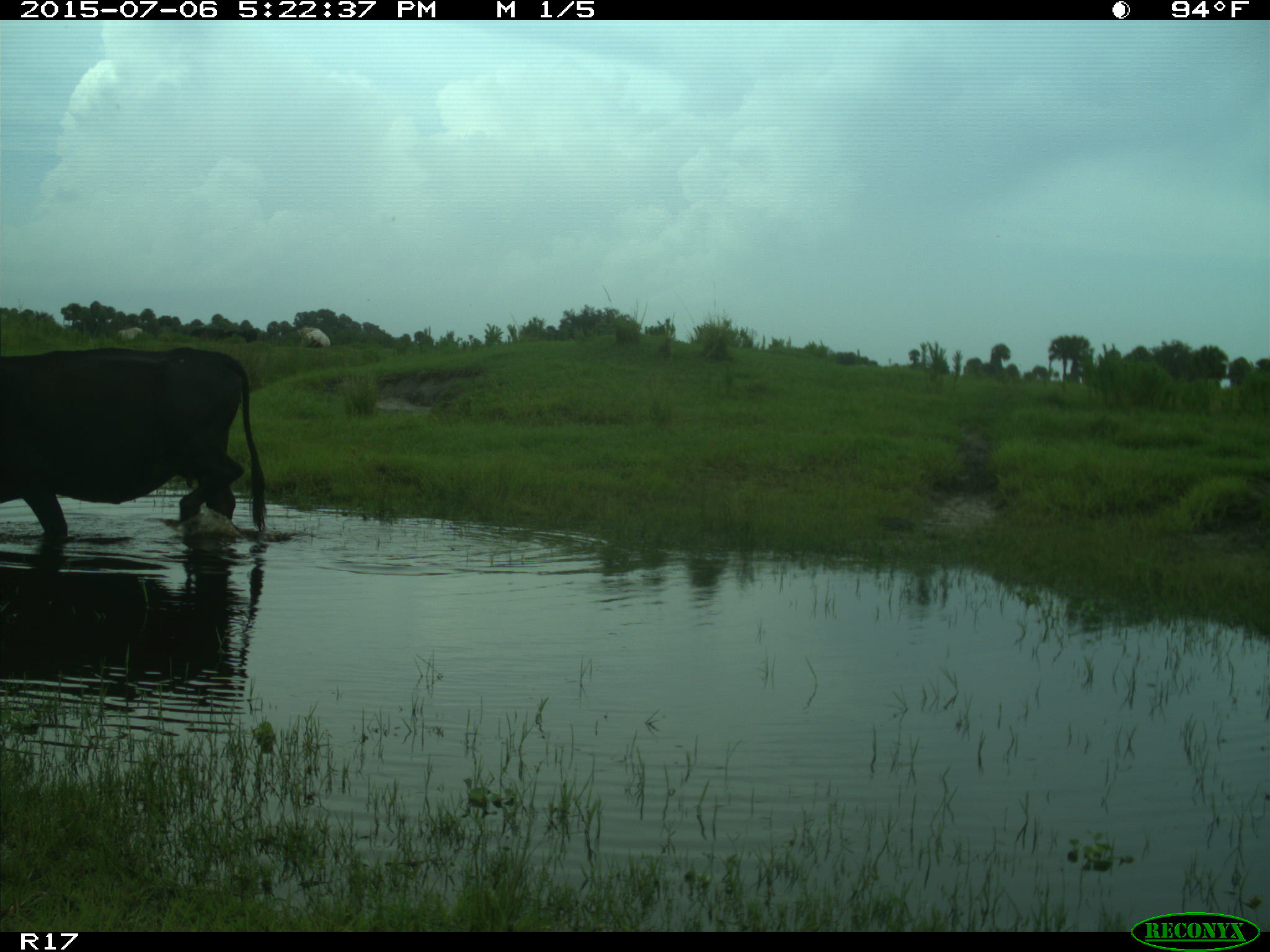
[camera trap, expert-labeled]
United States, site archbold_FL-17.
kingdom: Animalia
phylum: Chordata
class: Mammalia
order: Artiodactyla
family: Bovidae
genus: Bos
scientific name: Bos taurus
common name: domestic cow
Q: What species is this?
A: Bos taurus (domestic cow).